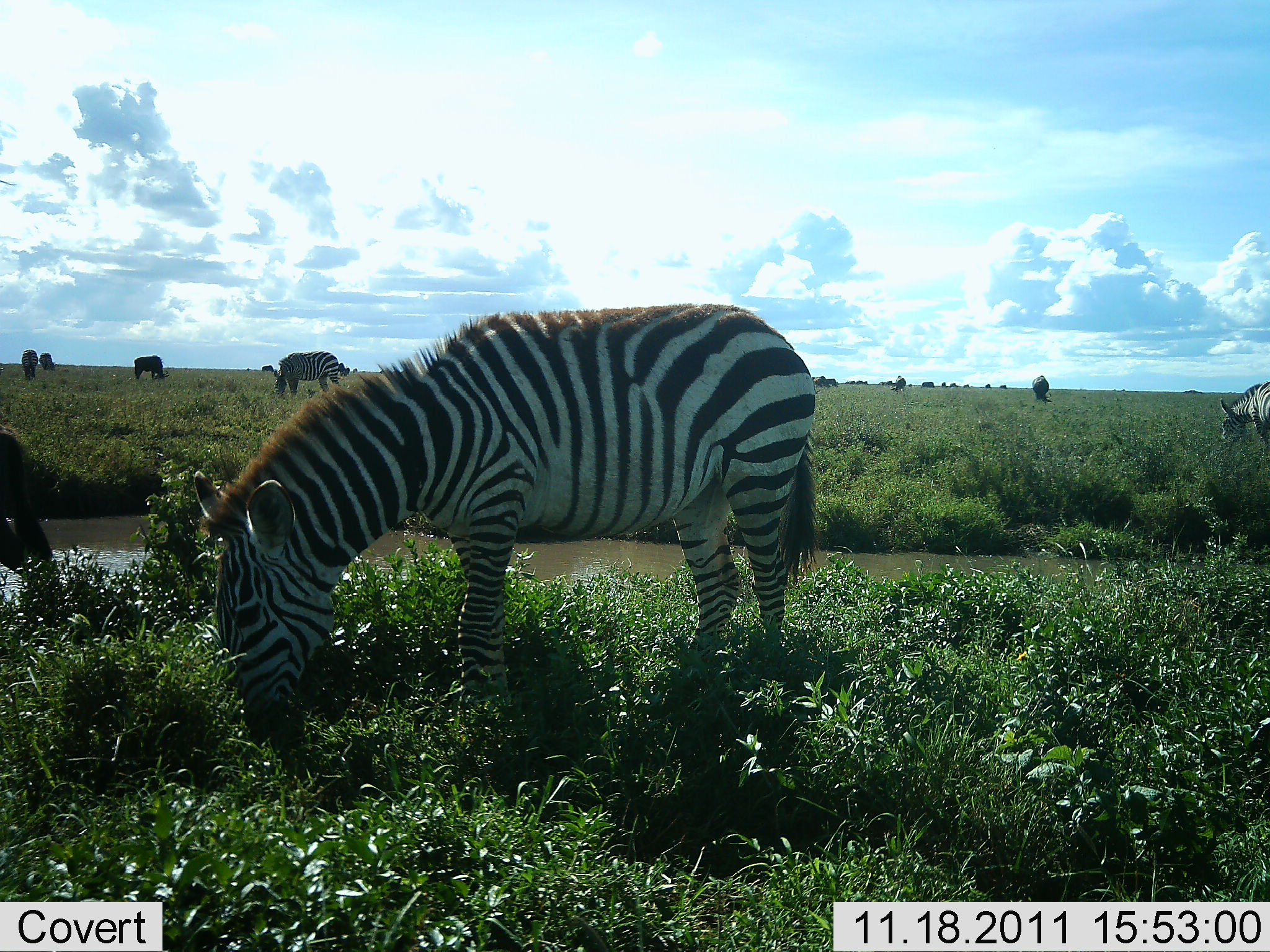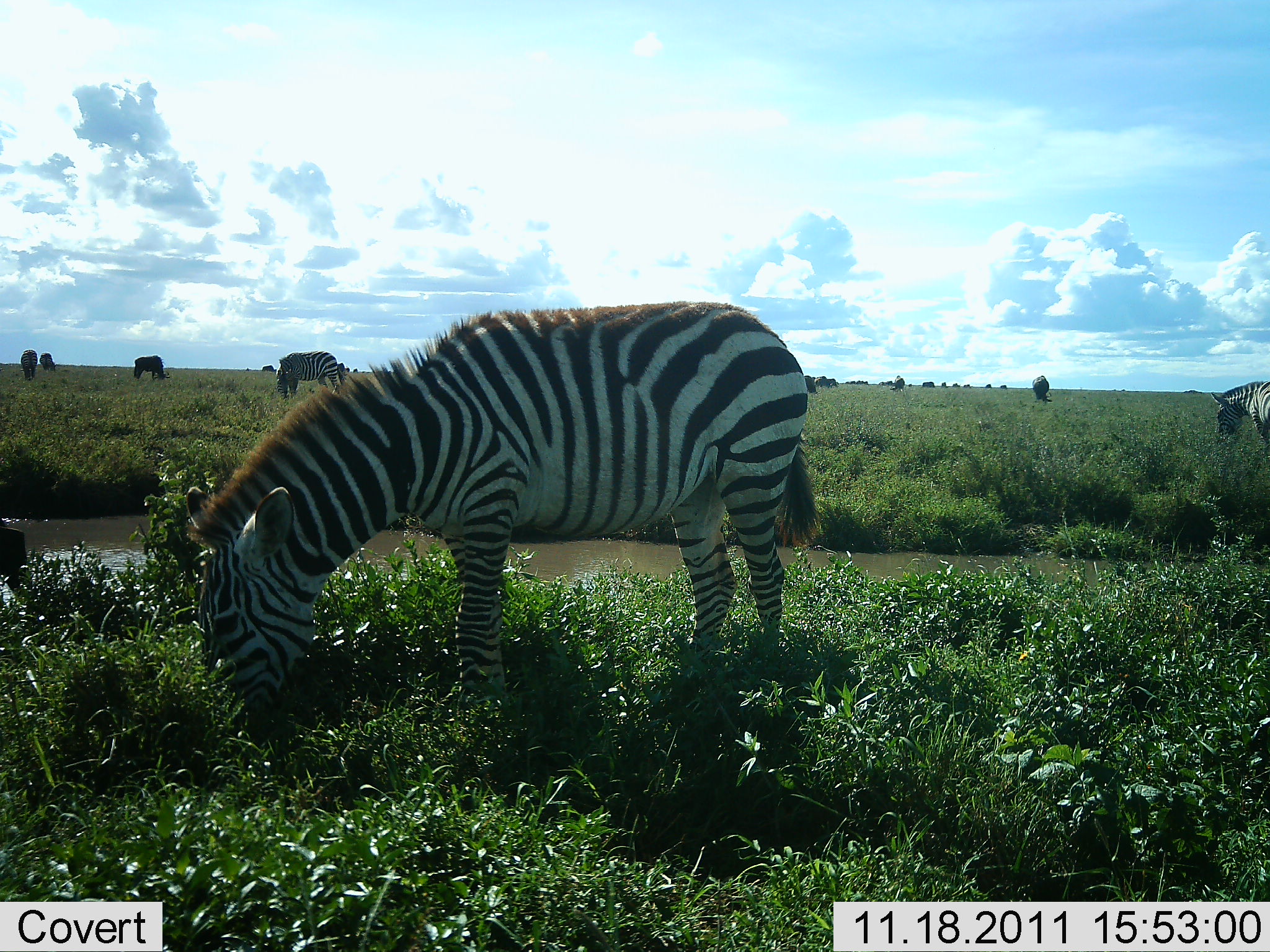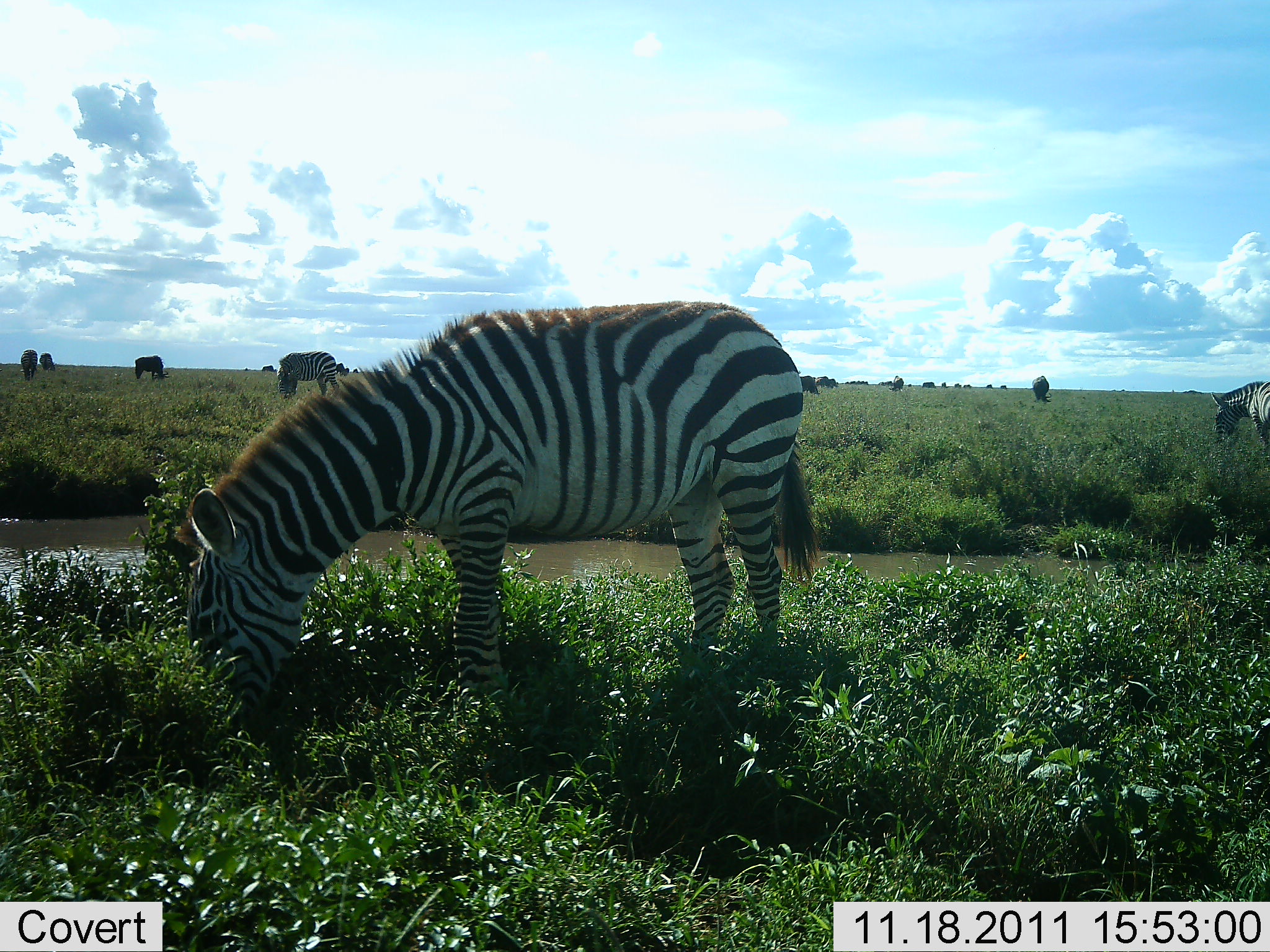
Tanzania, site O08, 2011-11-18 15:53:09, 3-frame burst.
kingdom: Animalia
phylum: Chordata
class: Mammalia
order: Perissodactyla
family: Equidae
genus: Equus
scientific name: Equus quagga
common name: plains zebra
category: zebra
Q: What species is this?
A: Zebra (plains zebra) (Equus quagga).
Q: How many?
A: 6.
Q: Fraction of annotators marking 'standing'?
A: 27%.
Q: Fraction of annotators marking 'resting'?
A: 0%.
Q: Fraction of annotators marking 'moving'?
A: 13%.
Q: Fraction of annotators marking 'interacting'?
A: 0%.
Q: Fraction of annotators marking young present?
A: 0%.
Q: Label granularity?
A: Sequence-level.